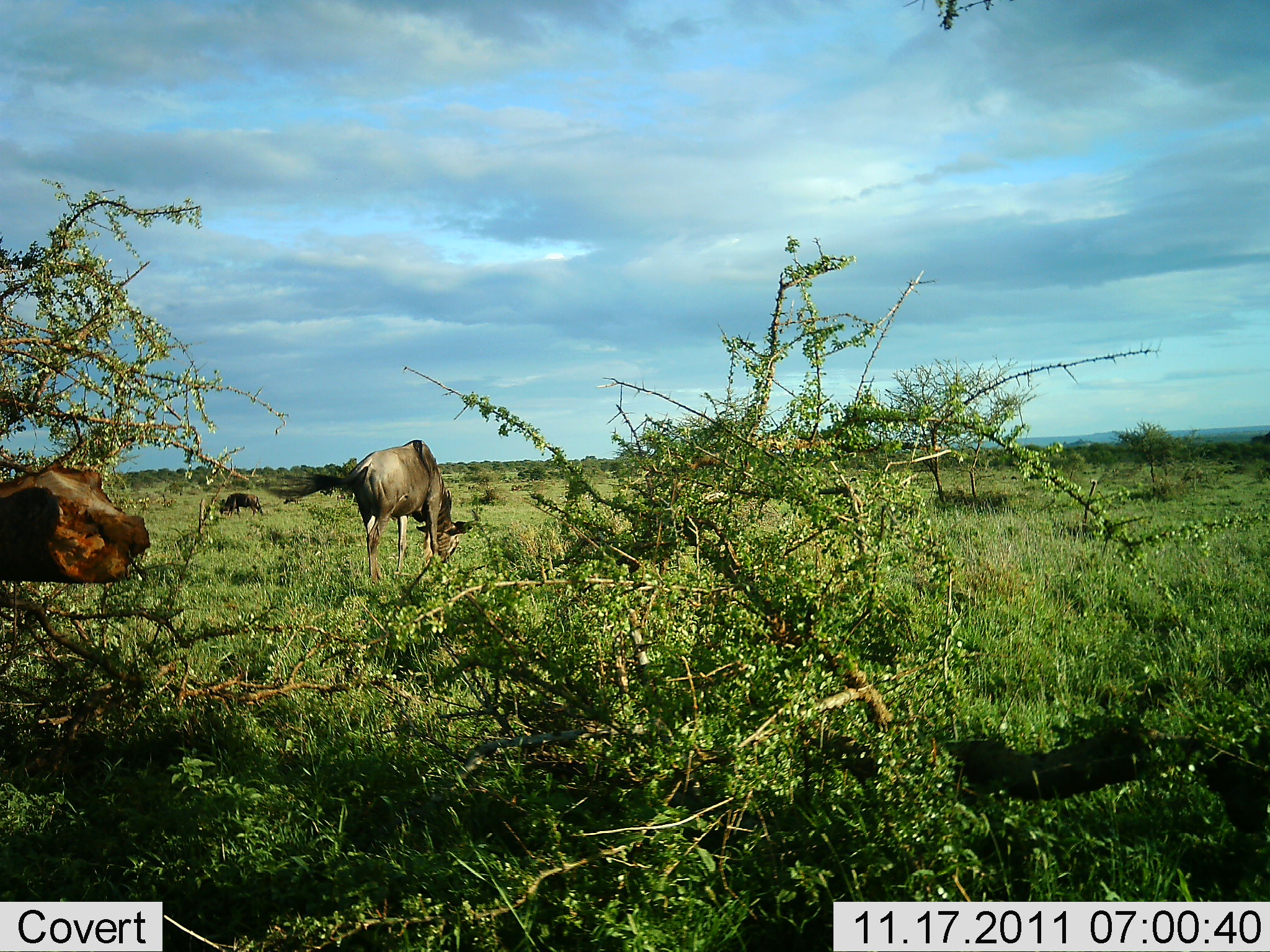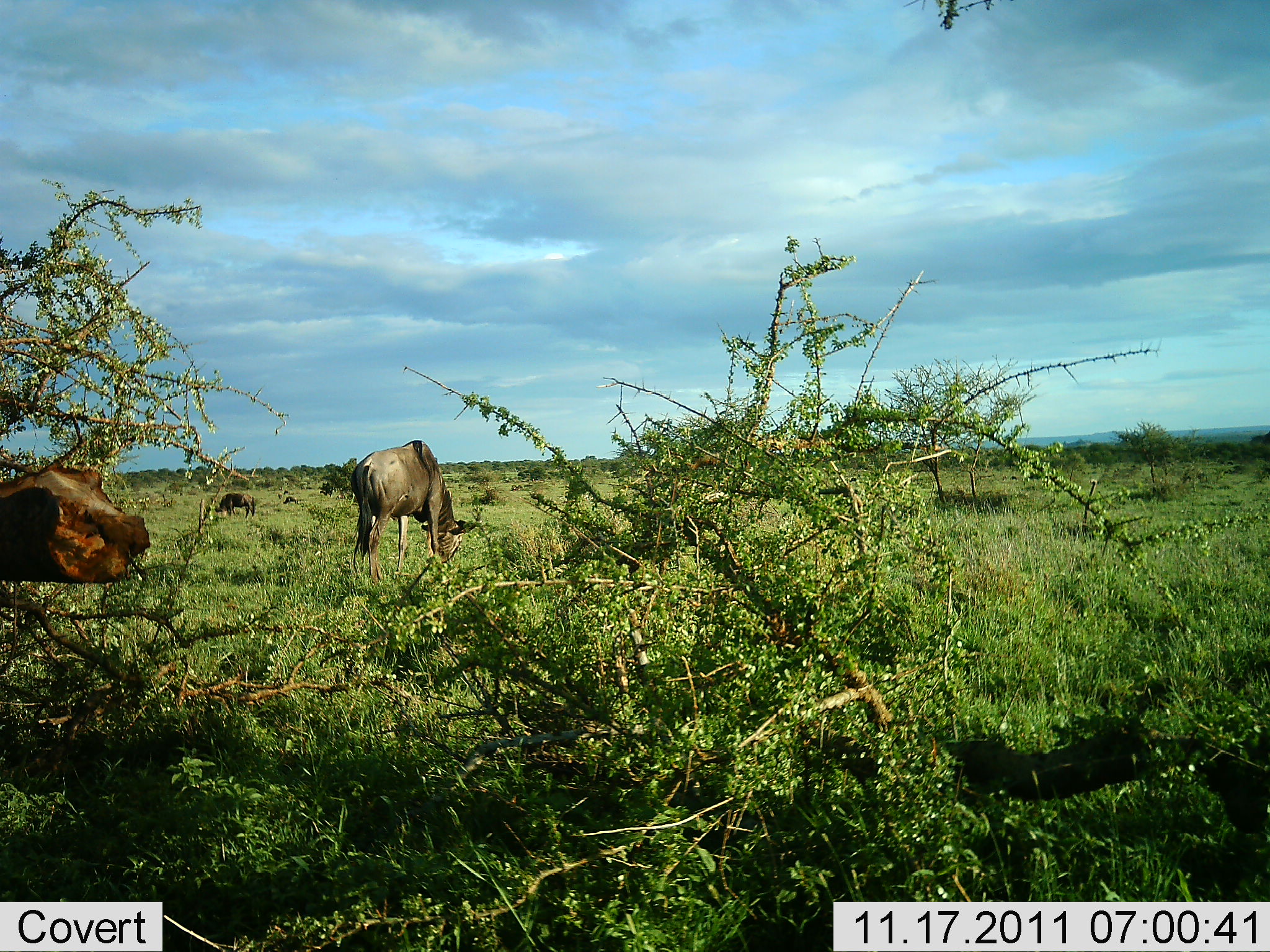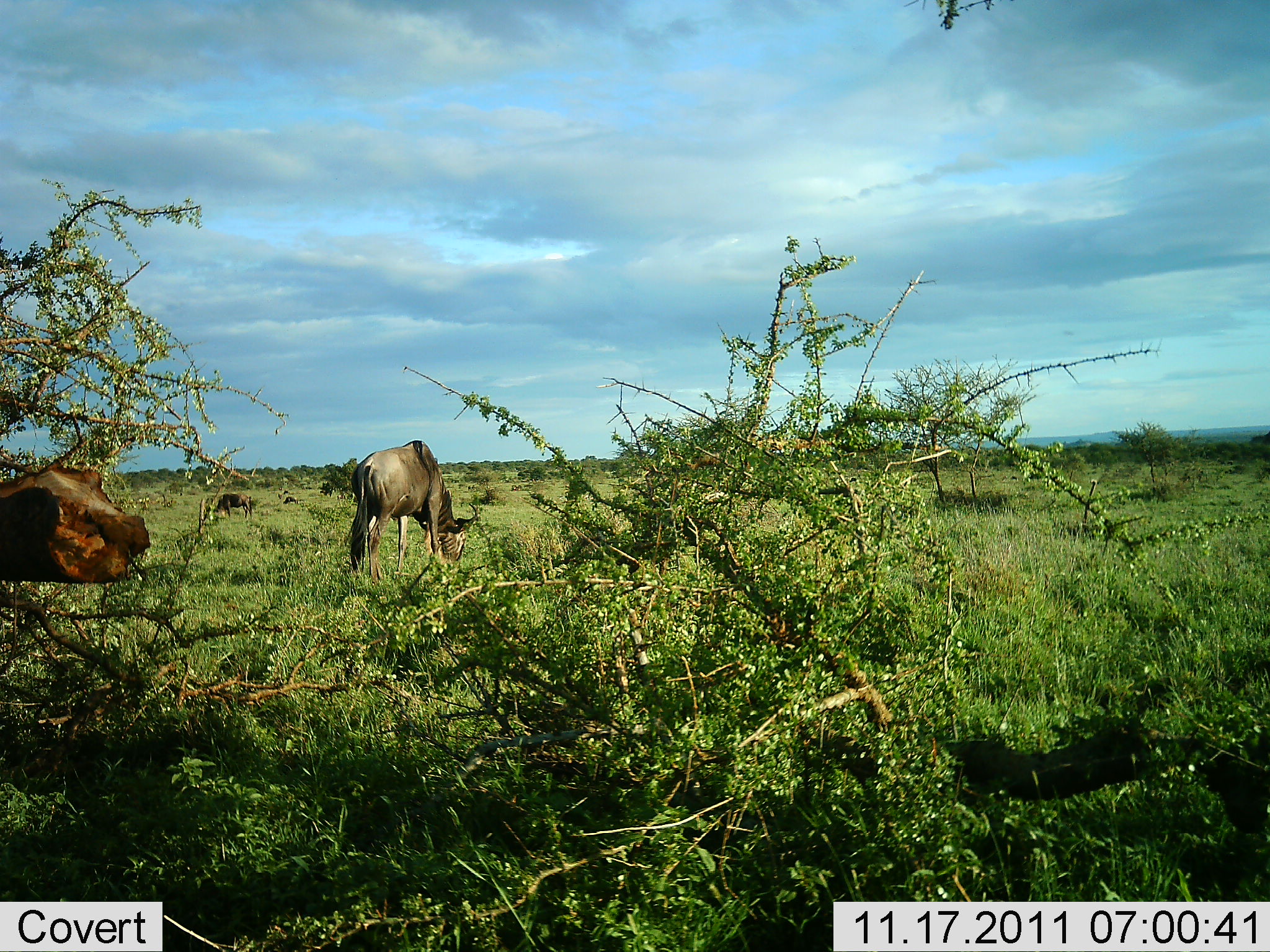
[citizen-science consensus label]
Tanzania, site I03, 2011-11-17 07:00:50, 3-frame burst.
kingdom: Animalia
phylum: Chordata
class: Mammalia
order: Artiodactyla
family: Bovidae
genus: Connochaetes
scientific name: Connochaetes taurinus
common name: blue wildebeest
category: wildebeest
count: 2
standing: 25%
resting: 0%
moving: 8%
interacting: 0%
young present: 0%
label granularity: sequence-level